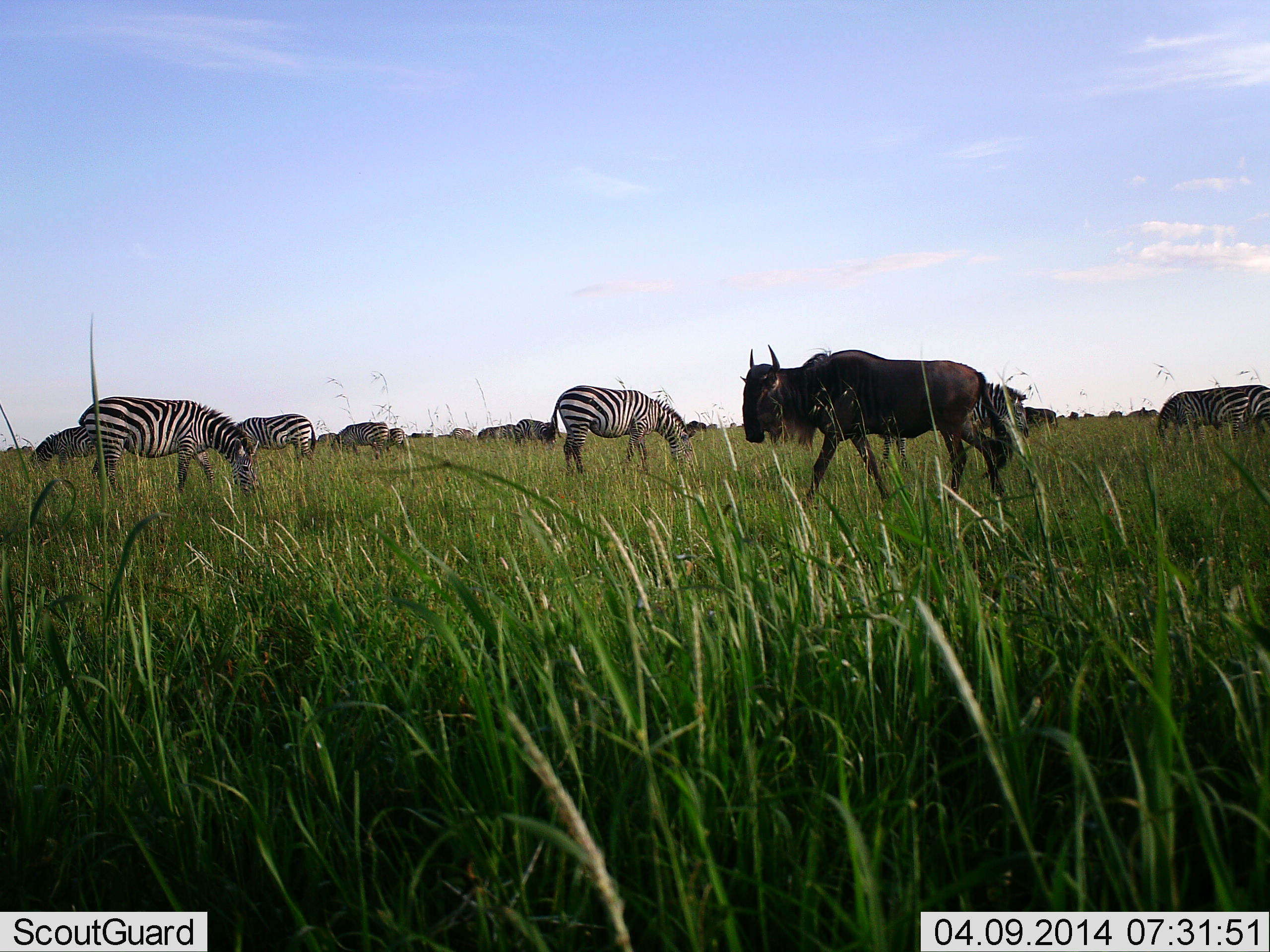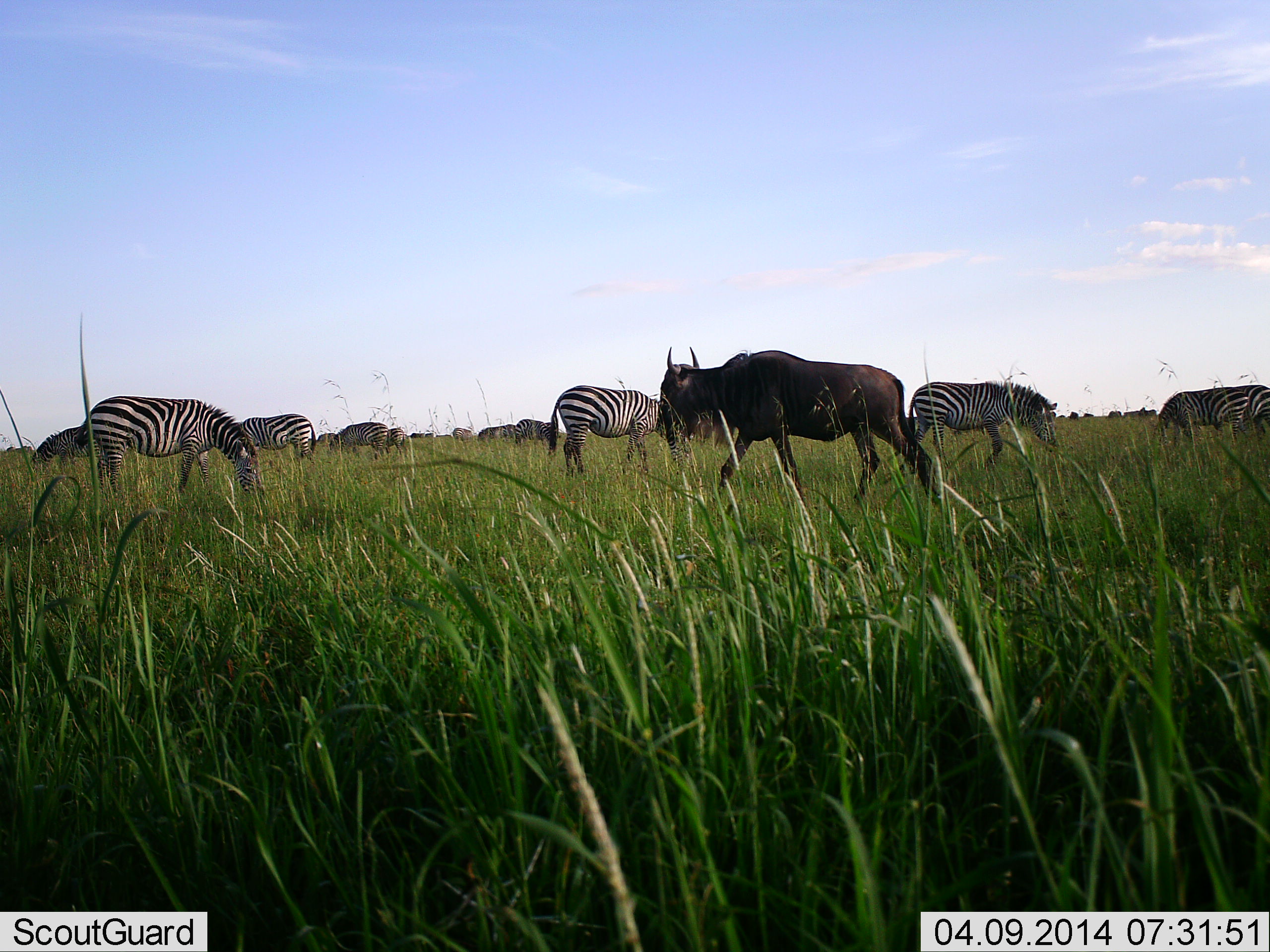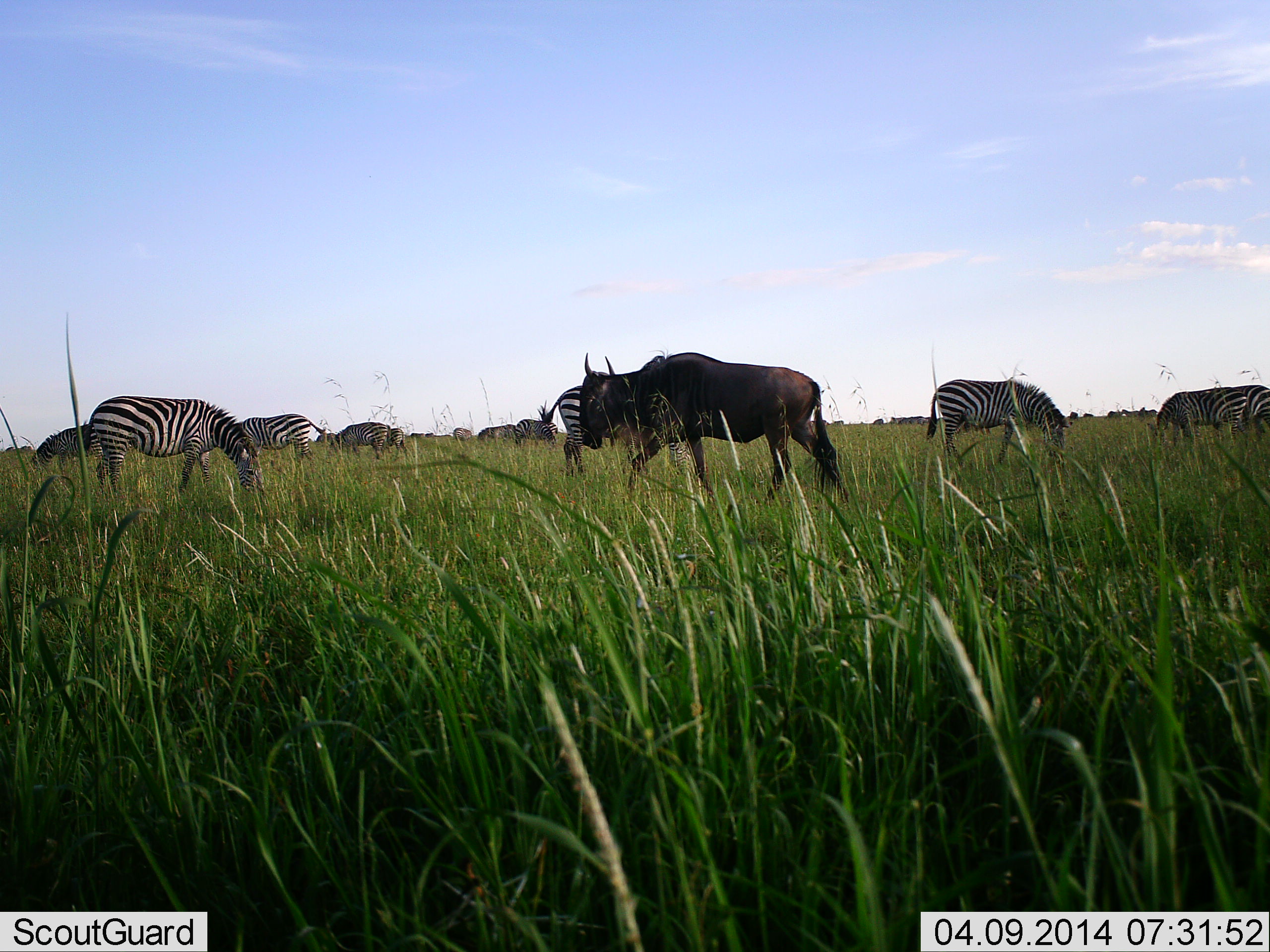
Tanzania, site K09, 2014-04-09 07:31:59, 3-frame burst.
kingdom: Animalia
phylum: Chordata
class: Mammalia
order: Artiodactyla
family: Bovidae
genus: Connochaetes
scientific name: Connochaetes taurinus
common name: blue wildebeest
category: wildebeest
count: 1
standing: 27%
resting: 0%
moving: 82%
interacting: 0%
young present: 0%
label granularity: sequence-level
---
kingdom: Animalia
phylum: Chordata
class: Mammalia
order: Perissodactyla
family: Equidae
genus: Equus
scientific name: Equus quagga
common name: plains zebra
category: zebra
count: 9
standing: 40%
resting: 0%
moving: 40%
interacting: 0%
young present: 0%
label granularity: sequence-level